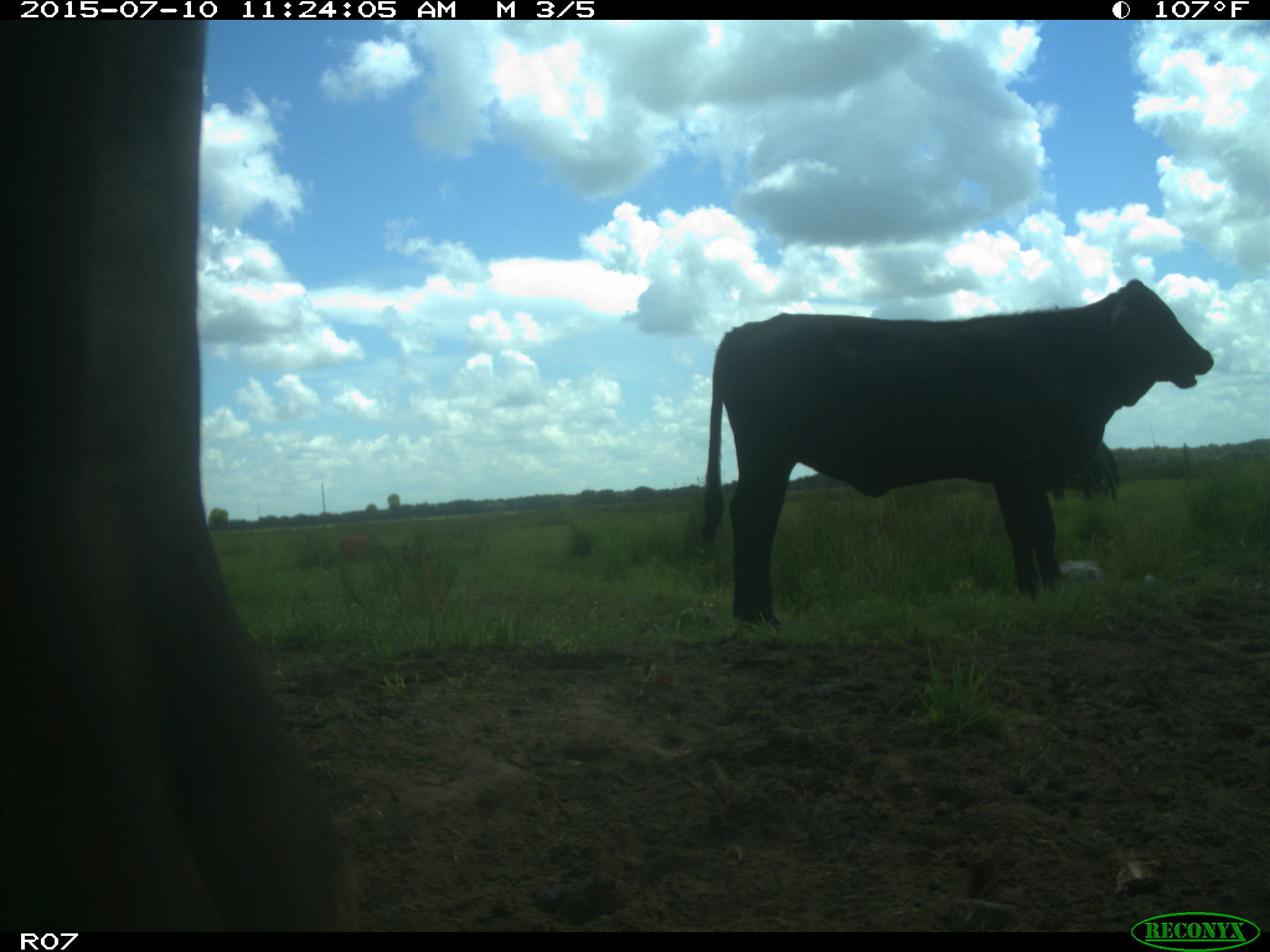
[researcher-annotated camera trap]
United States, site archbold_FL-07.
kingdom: Animalia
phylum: Chordata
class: Mammalia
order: Artiodactyla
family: Bovidae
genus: Bos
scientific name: Bos taurus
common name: domestic cow